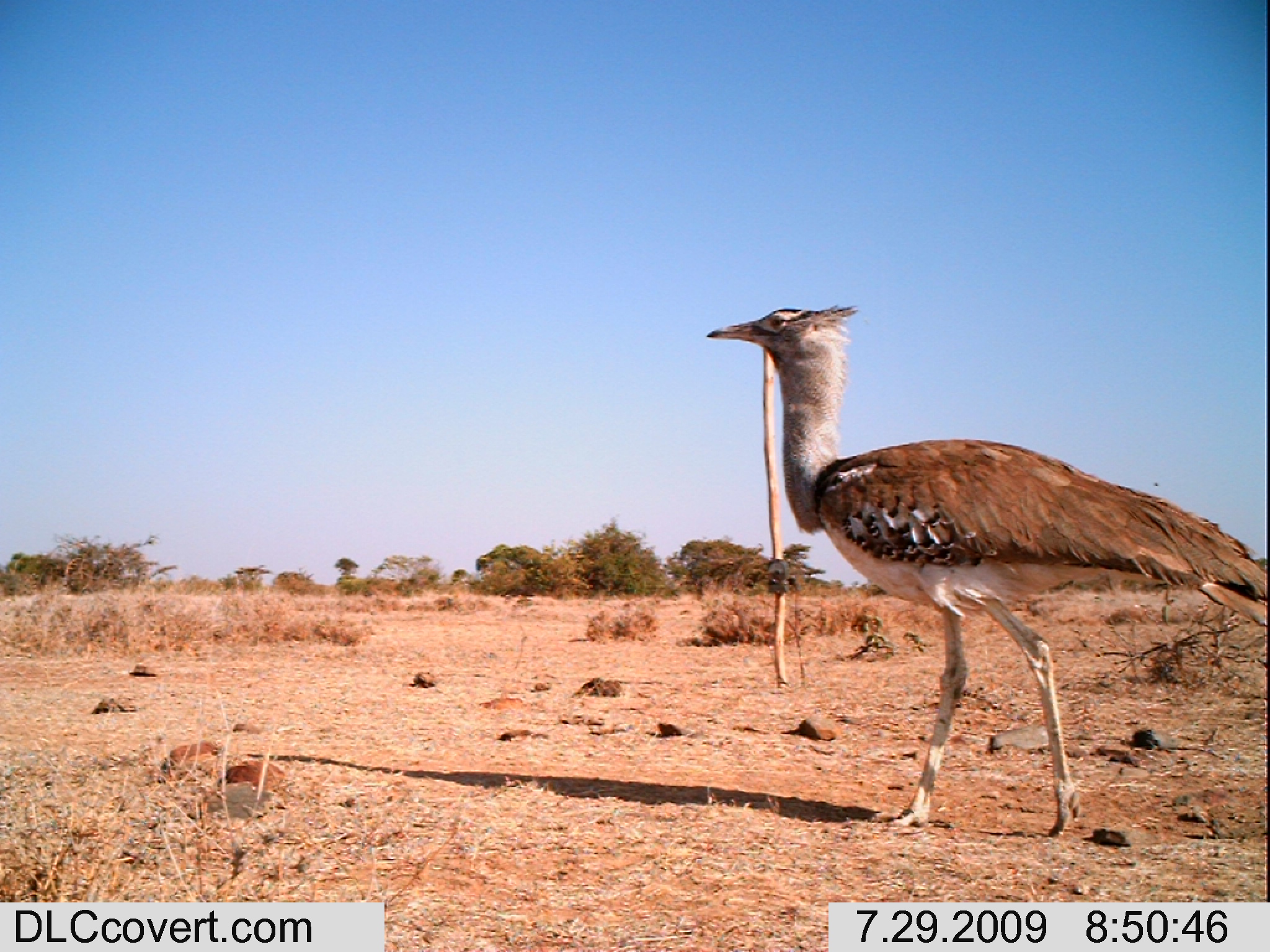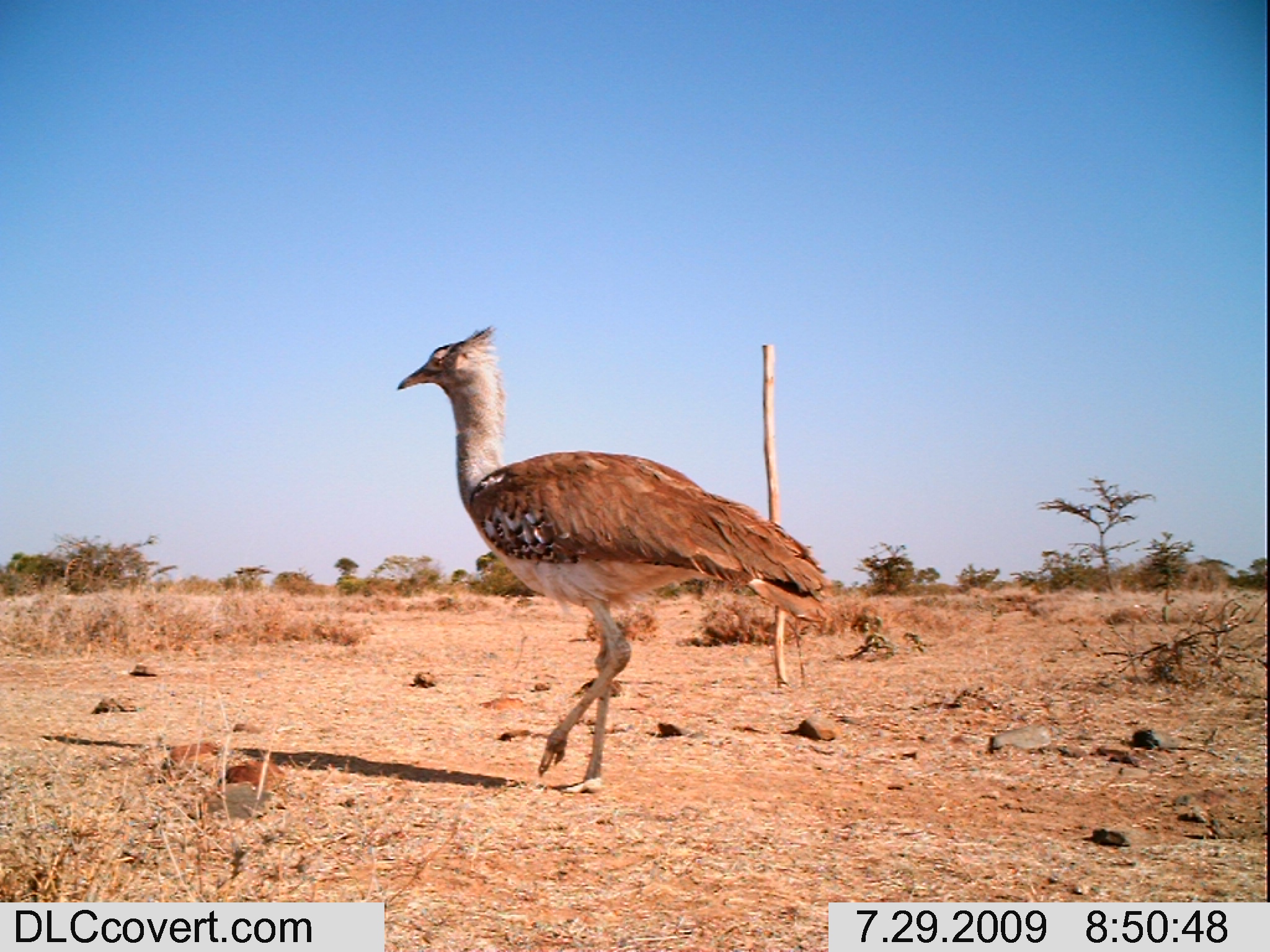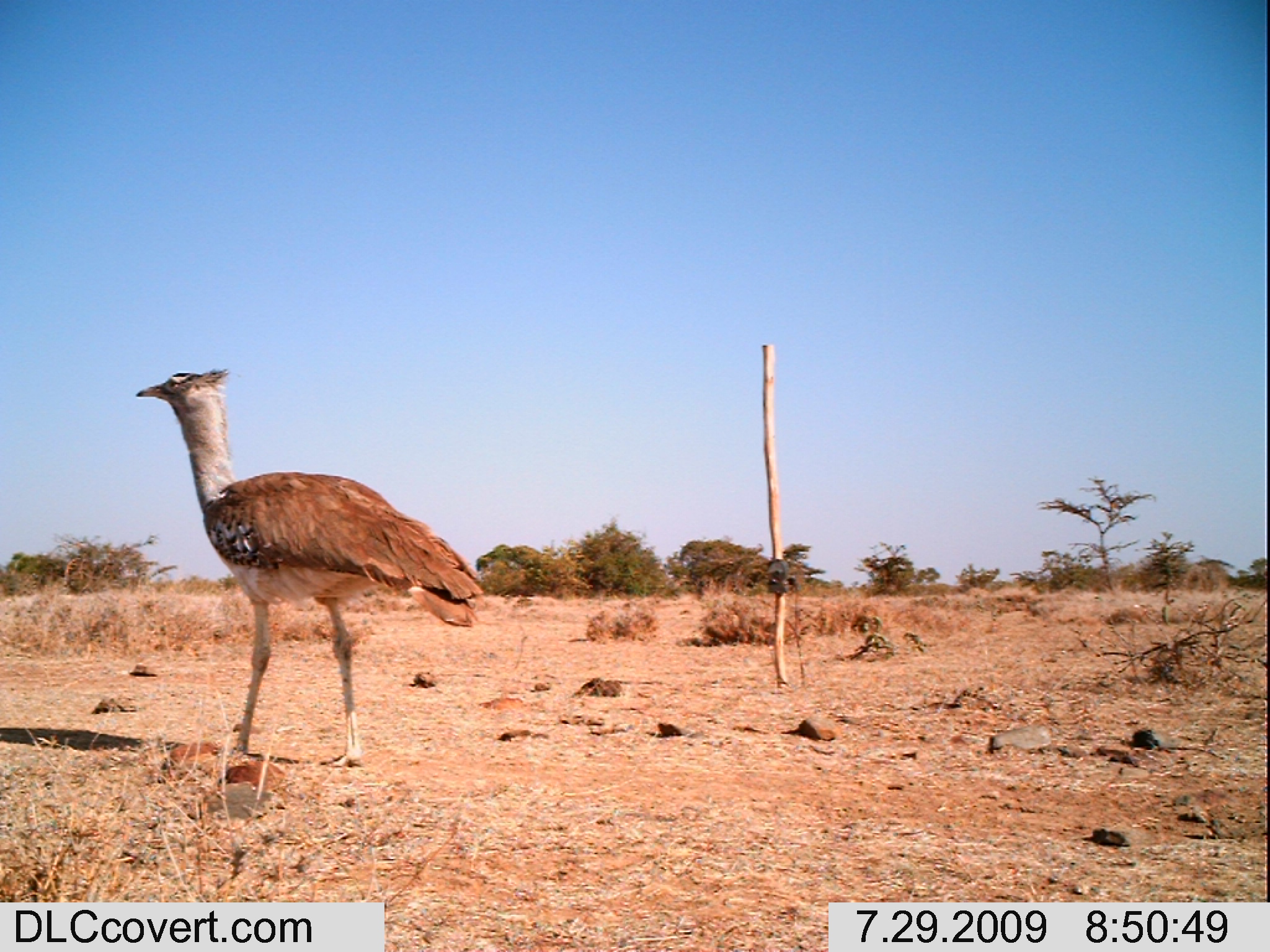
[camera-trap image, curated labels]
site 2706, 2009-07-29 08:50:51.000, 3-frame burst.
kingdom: Animalia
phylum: Chordata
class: Aves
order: Otidiformes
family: Otididae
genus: Ardeotis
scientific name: Ardeotis kori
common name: kori bustard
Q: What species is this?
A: Ardeotis kori (kori bustard).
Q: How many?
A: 1.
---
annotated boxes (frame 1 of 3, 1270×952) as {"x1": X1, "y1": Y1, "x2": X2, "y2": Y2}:
ardeotis kori: {"x1": 698, "y1": 300, "x2": 1267, "y2": 840}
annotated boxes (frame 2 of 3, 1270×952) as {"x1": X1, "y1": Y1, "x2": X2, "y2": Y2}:
ardeotis kori: {"x1": 392, "y1": 322, "x2": 826, "y2": 791}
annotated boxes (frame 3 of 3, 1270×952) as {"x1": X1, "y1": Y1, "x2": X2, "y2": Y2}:
ardeotis kori: {"x1": 135, "y1": 365, "x2": 481, "y2": 764}